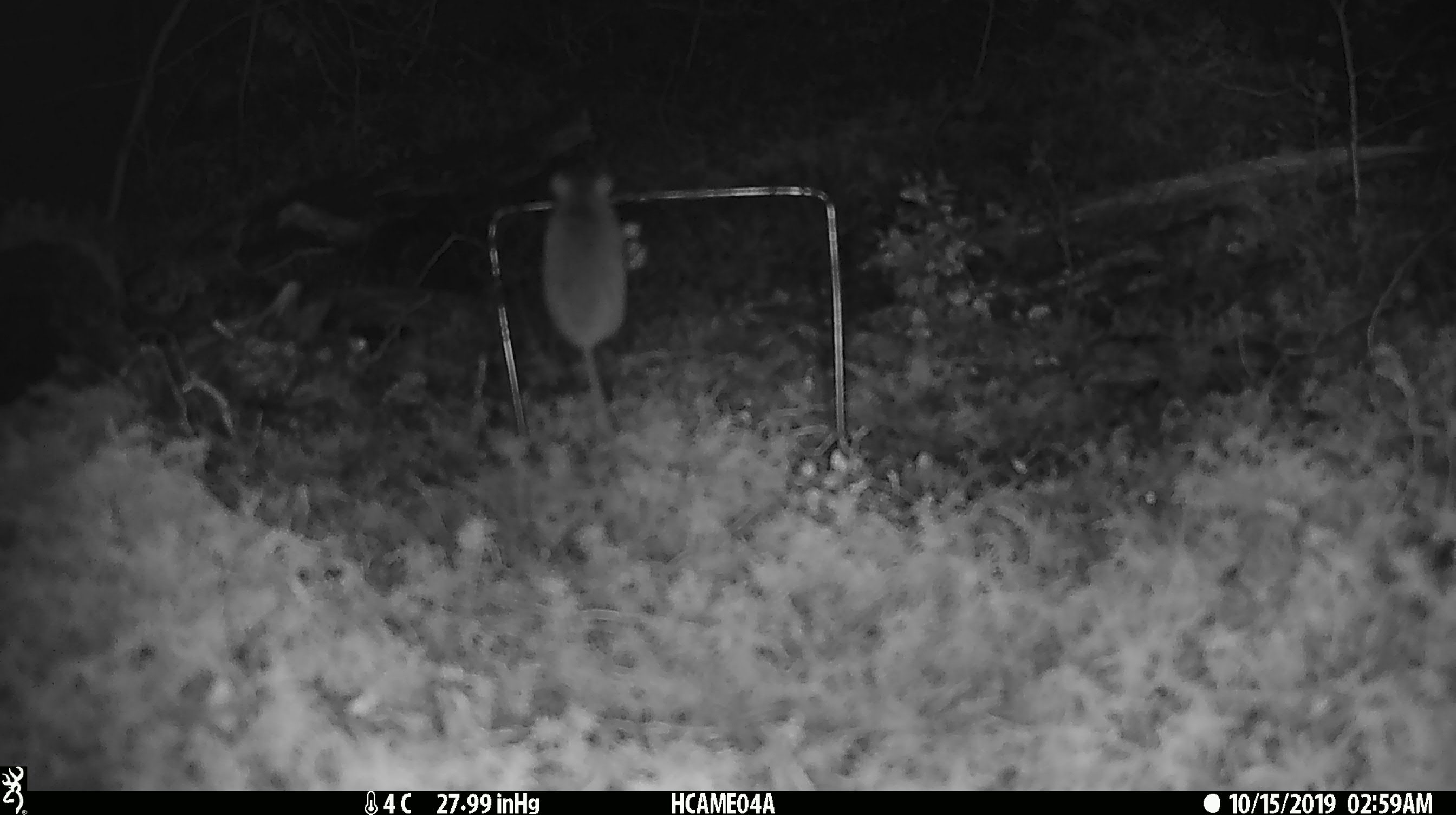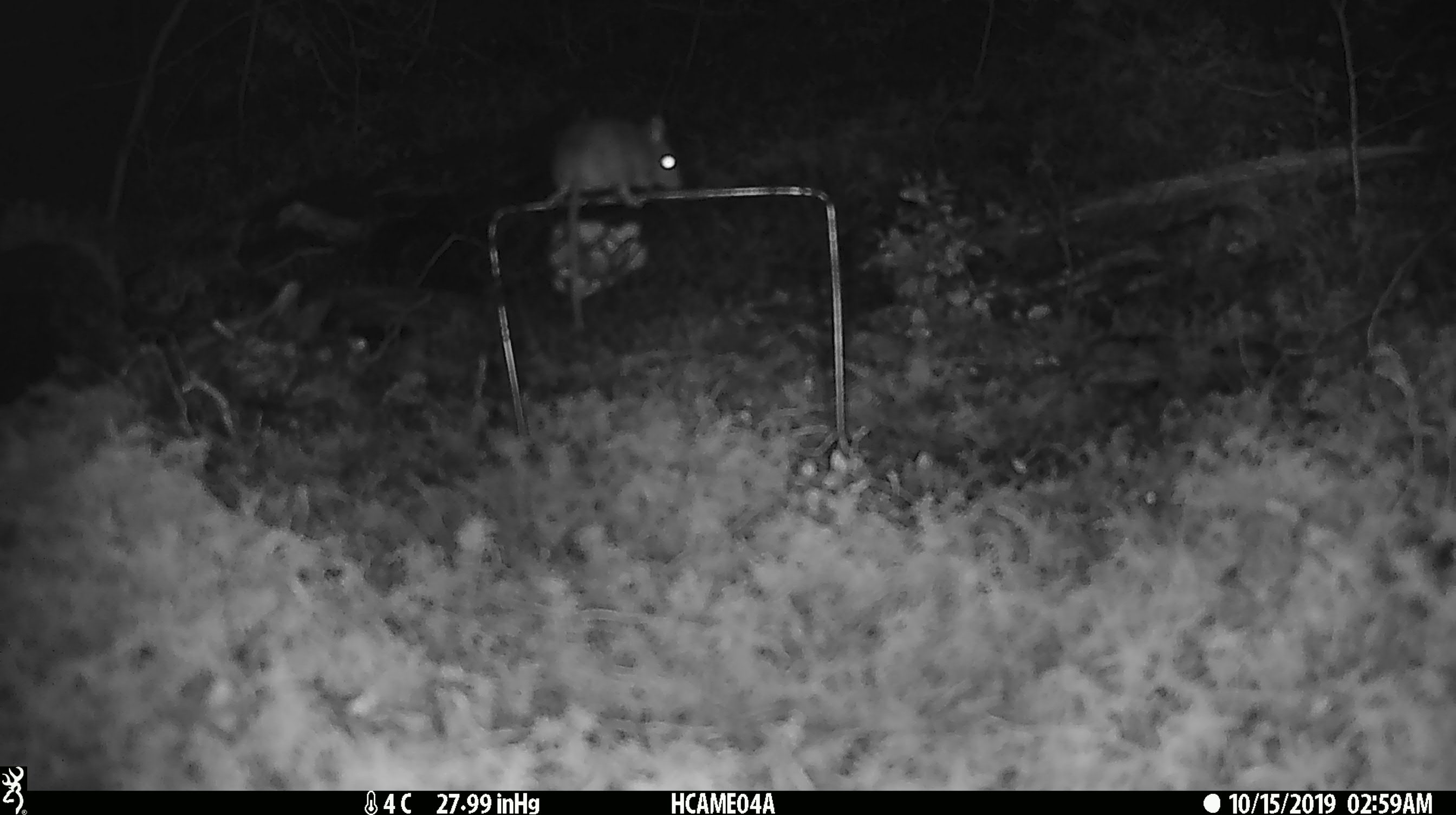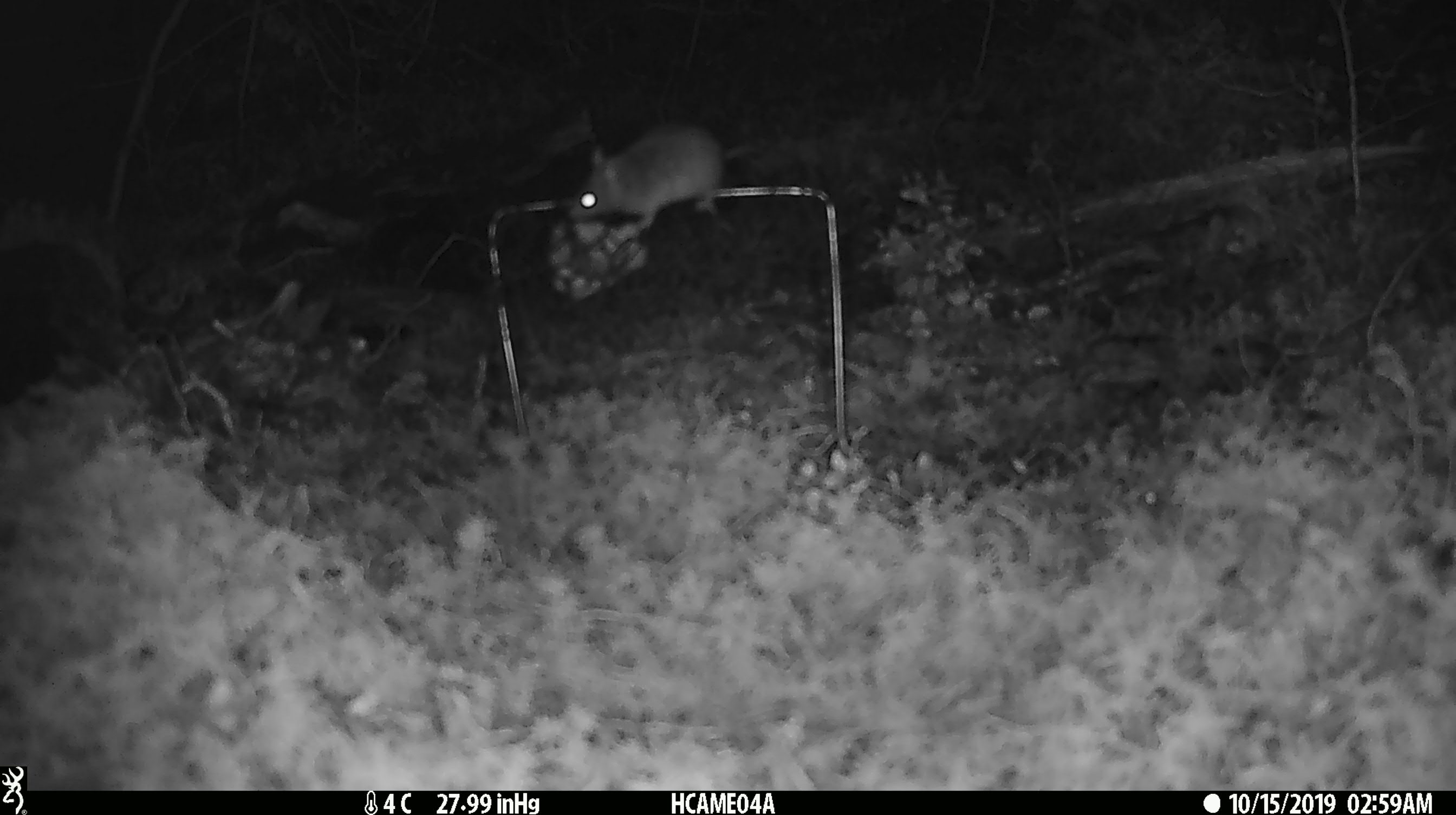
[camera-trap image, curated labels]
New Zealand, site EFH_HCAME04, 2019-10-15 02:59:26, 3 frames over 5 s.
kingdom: Animalia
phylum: Chordata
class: Mammalia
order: Rodentia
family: Muridae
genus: Mus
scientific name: Mus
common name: mouse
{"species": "mouse (Mus)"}